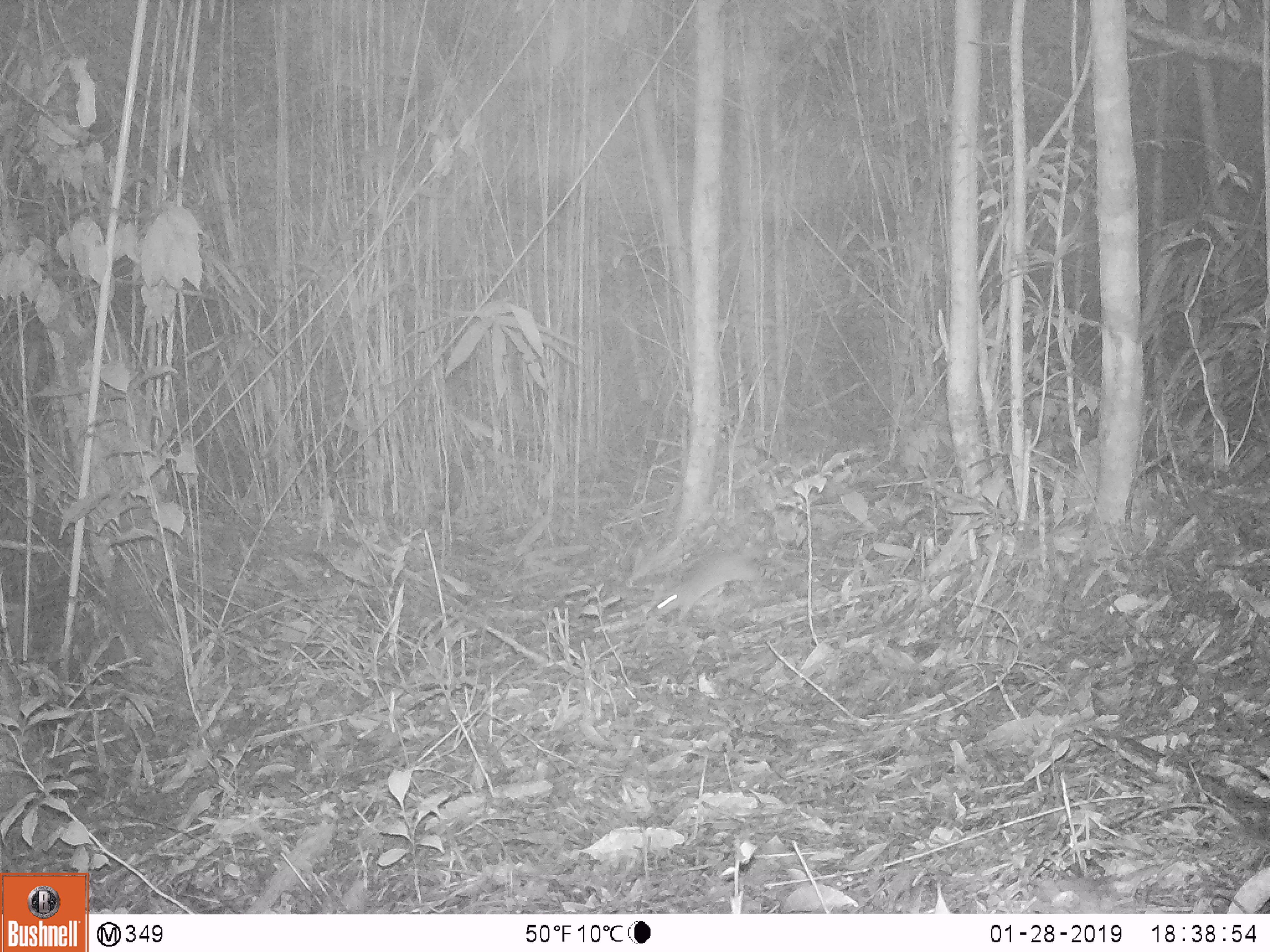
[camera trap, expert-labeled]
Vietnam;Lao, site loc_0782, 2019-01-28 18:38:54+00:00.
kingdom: Animalia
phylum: Chordata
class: Mammalia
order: Rodentia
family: Muridae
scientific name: Muridae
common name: old-world mice and rats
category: unidentified murid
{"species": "unidentified murid (old-world mice and rats) (Muridae)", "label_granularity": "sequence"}